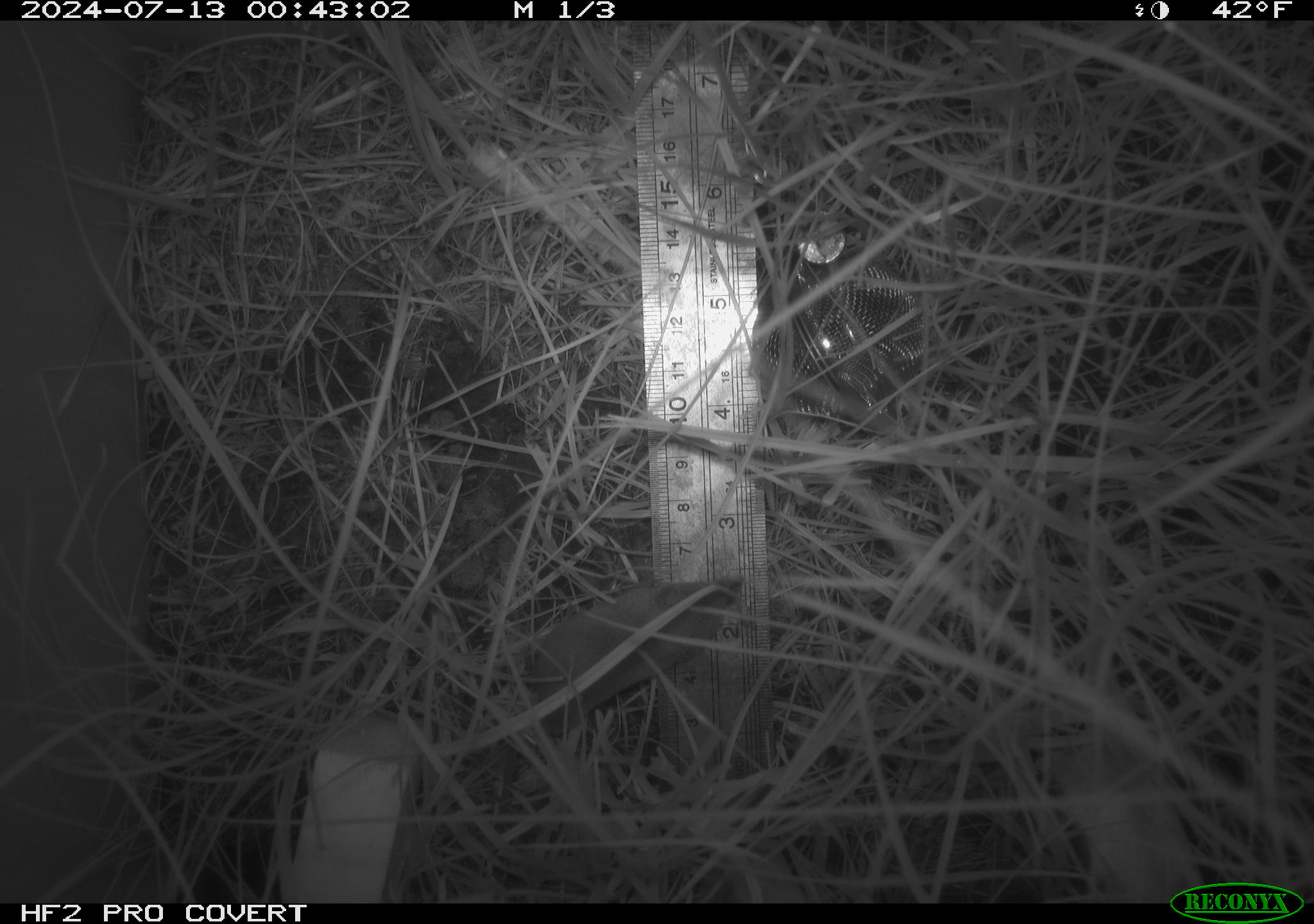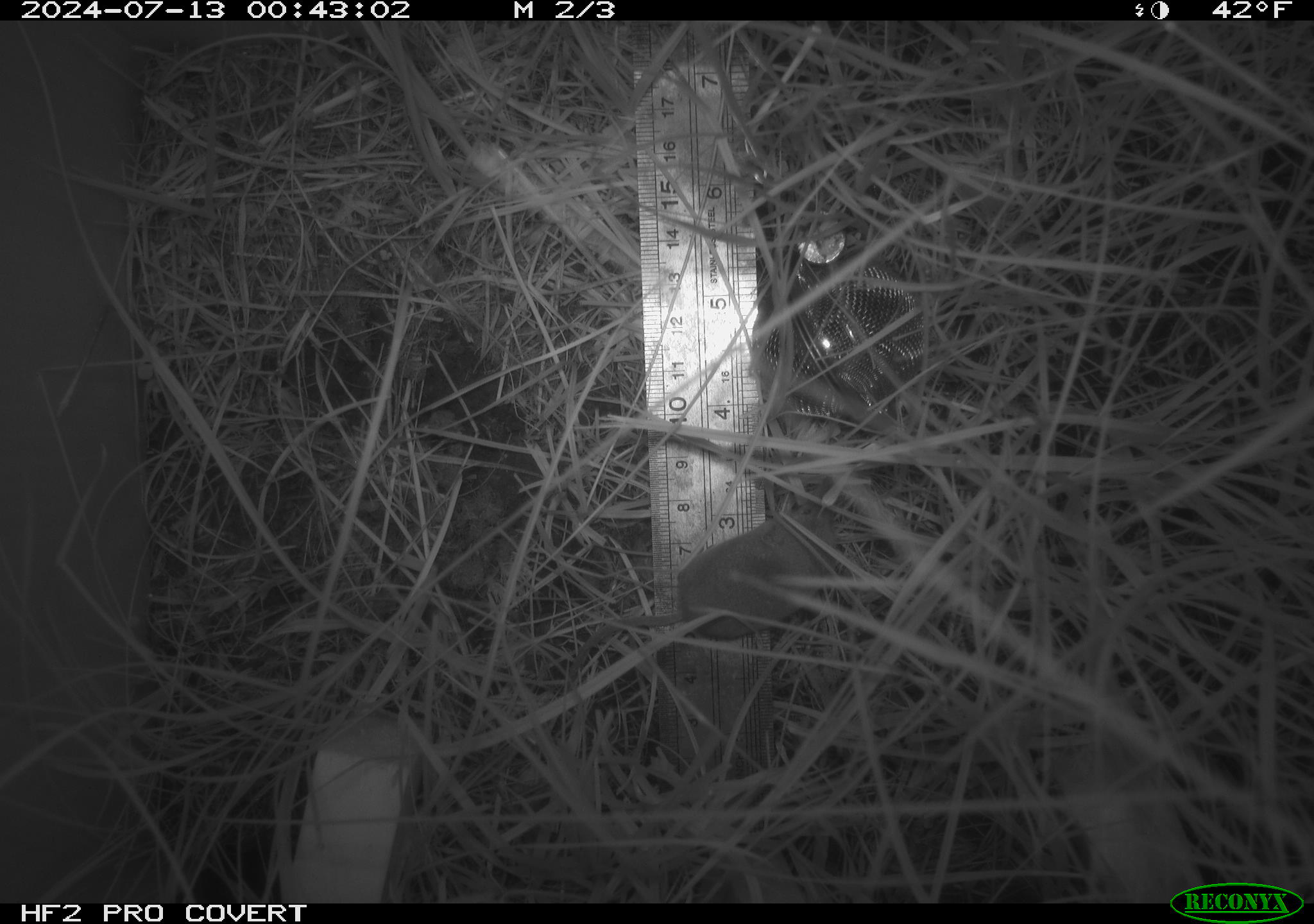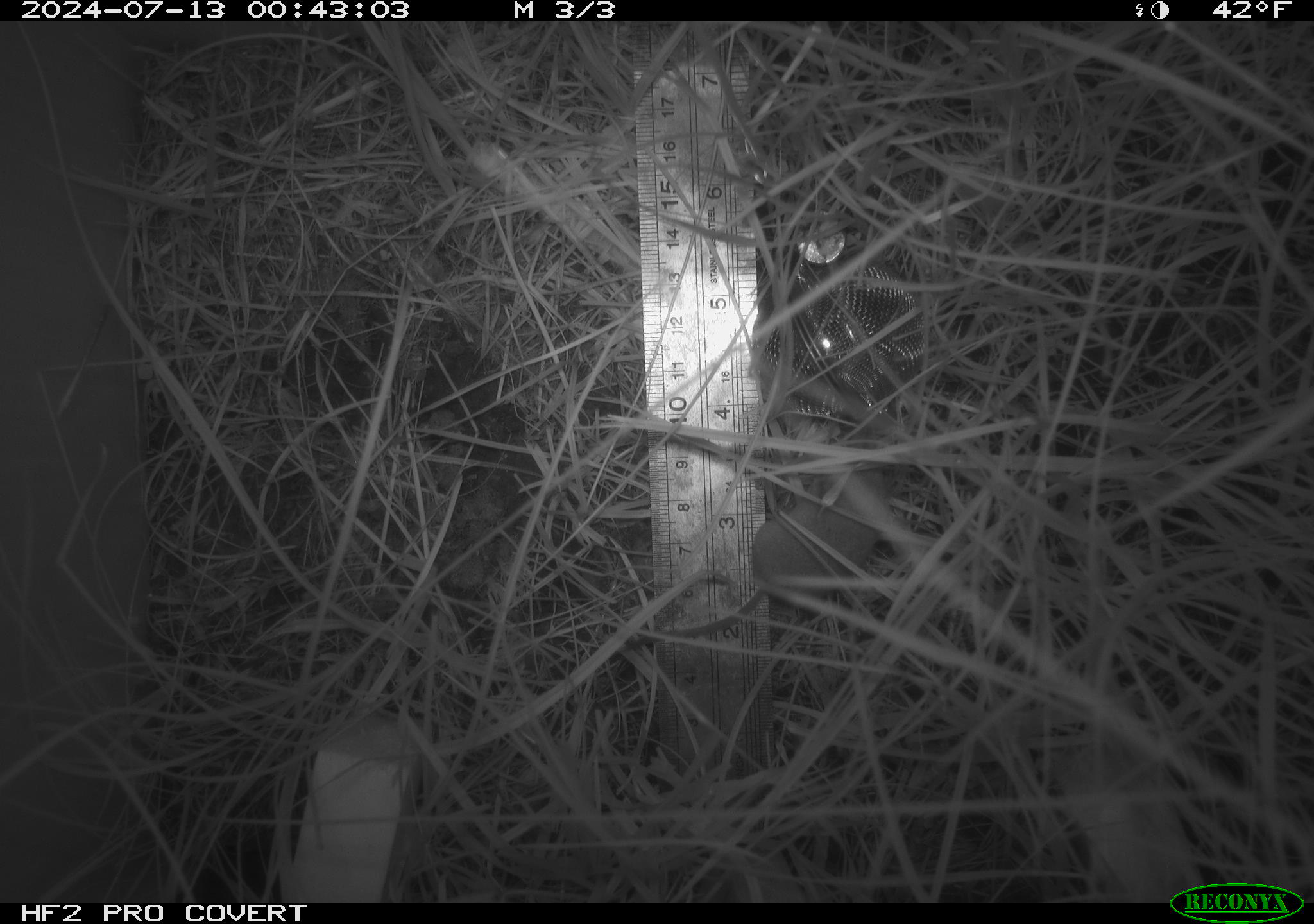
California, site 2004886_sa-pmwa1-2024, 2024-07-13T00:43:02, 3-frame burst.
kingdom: Animalia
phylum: Chordata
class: Mammalia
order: Eulipotyphla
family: Soricidae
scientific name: Soricidae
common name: shrews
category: soricidae family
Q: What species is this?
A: Soricidae family (shrews) (Soricidae).